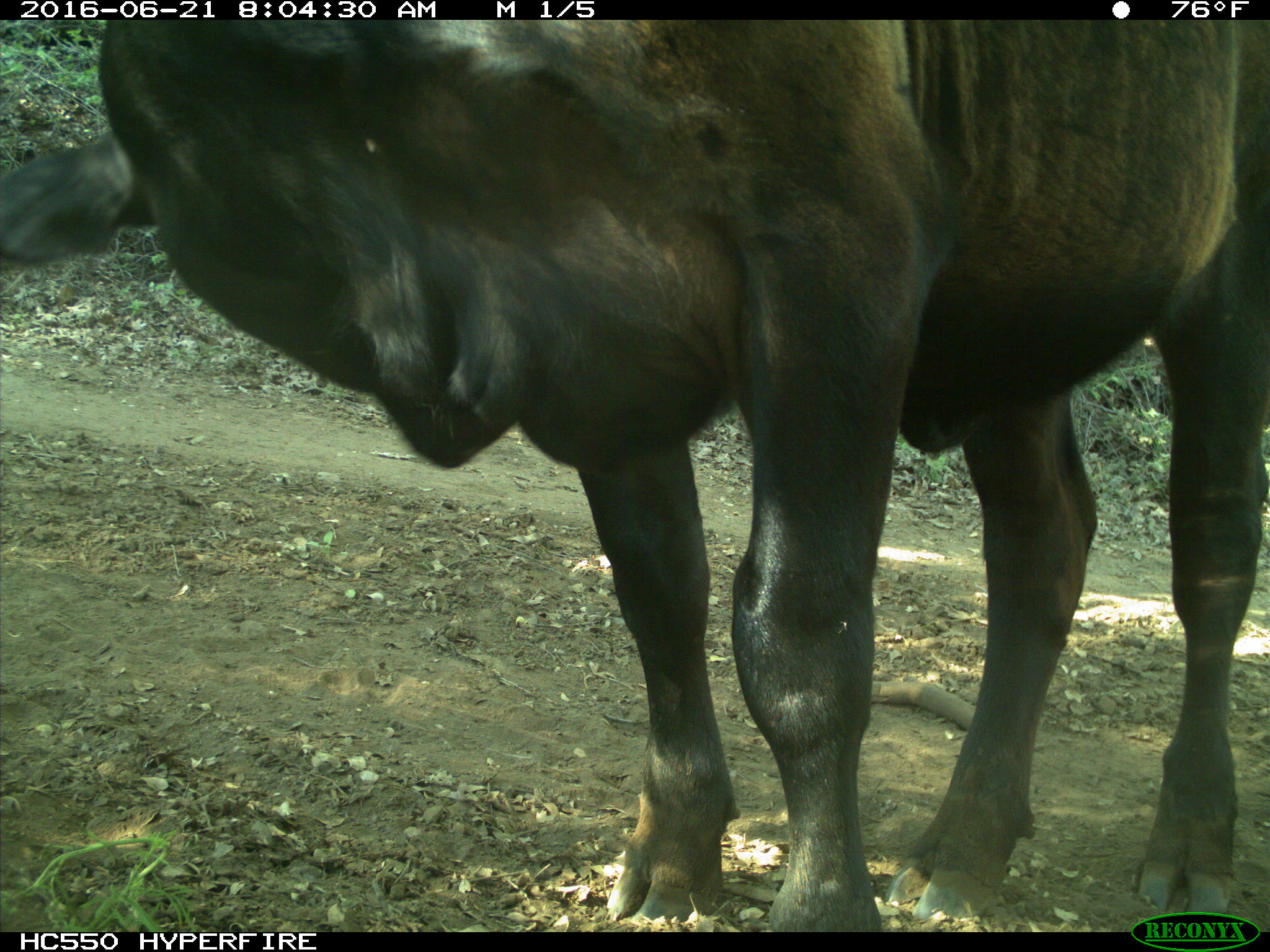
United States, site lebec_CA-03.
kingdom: Animalia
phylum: Chordata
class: Mammalia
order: Artiodactyla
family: Bovidae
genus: Bos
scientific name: Bos taurus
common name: domestic cow